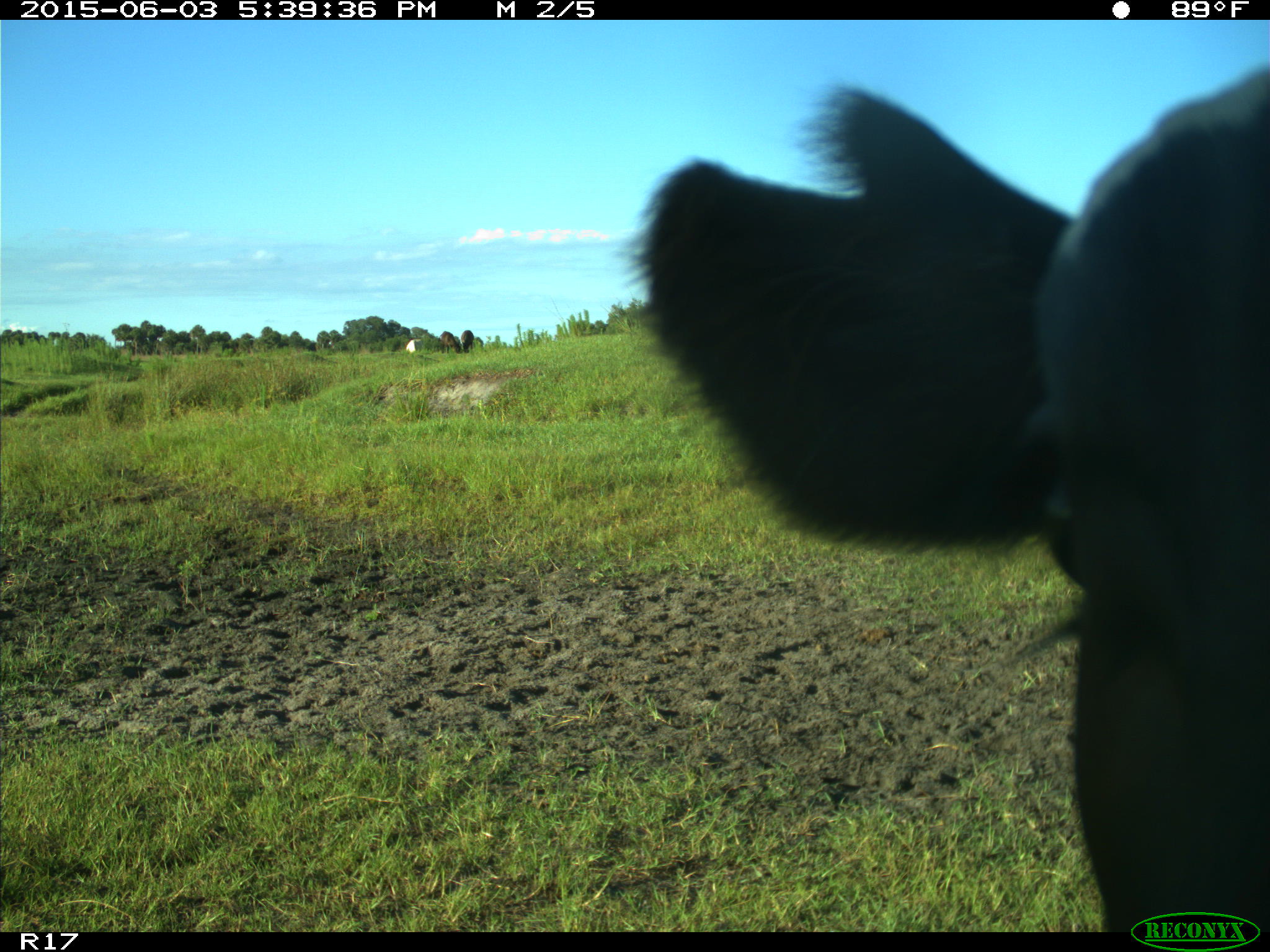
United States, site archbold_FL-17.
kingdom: Animalia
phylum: Chordata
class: Mammalia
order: Artiodactyla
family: Bovidae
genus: Bos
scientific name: Bos taurus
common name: domestic cow